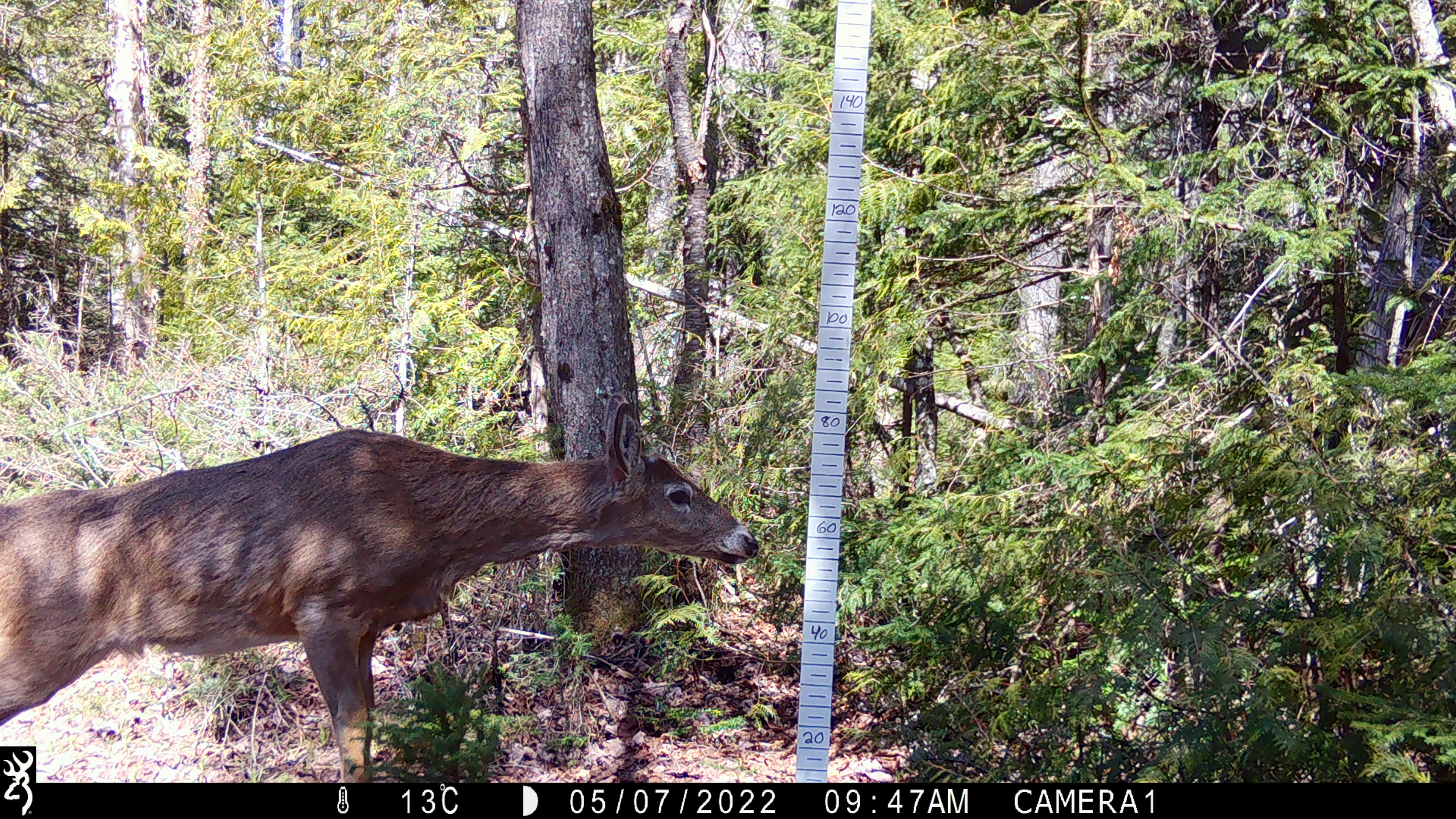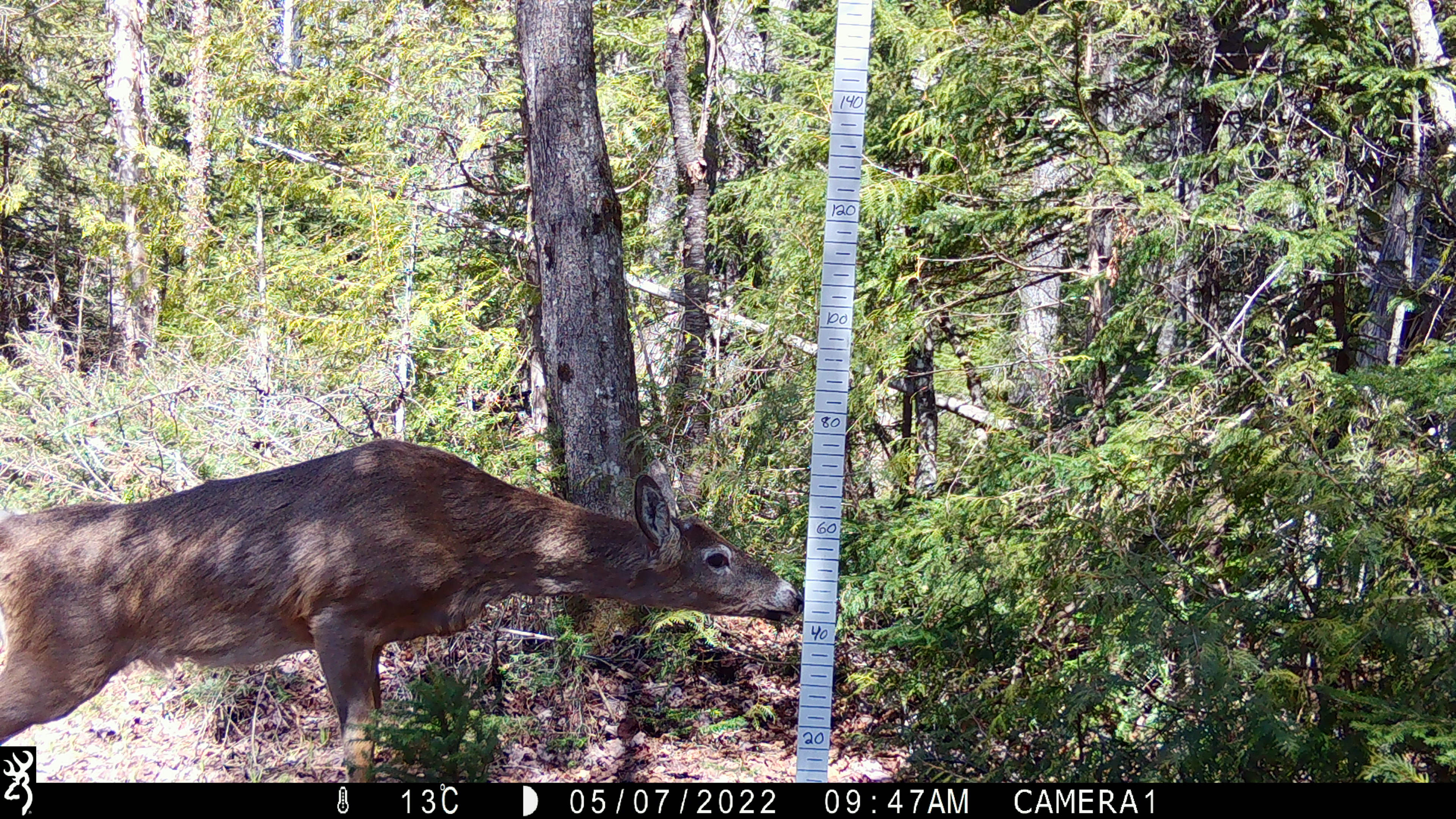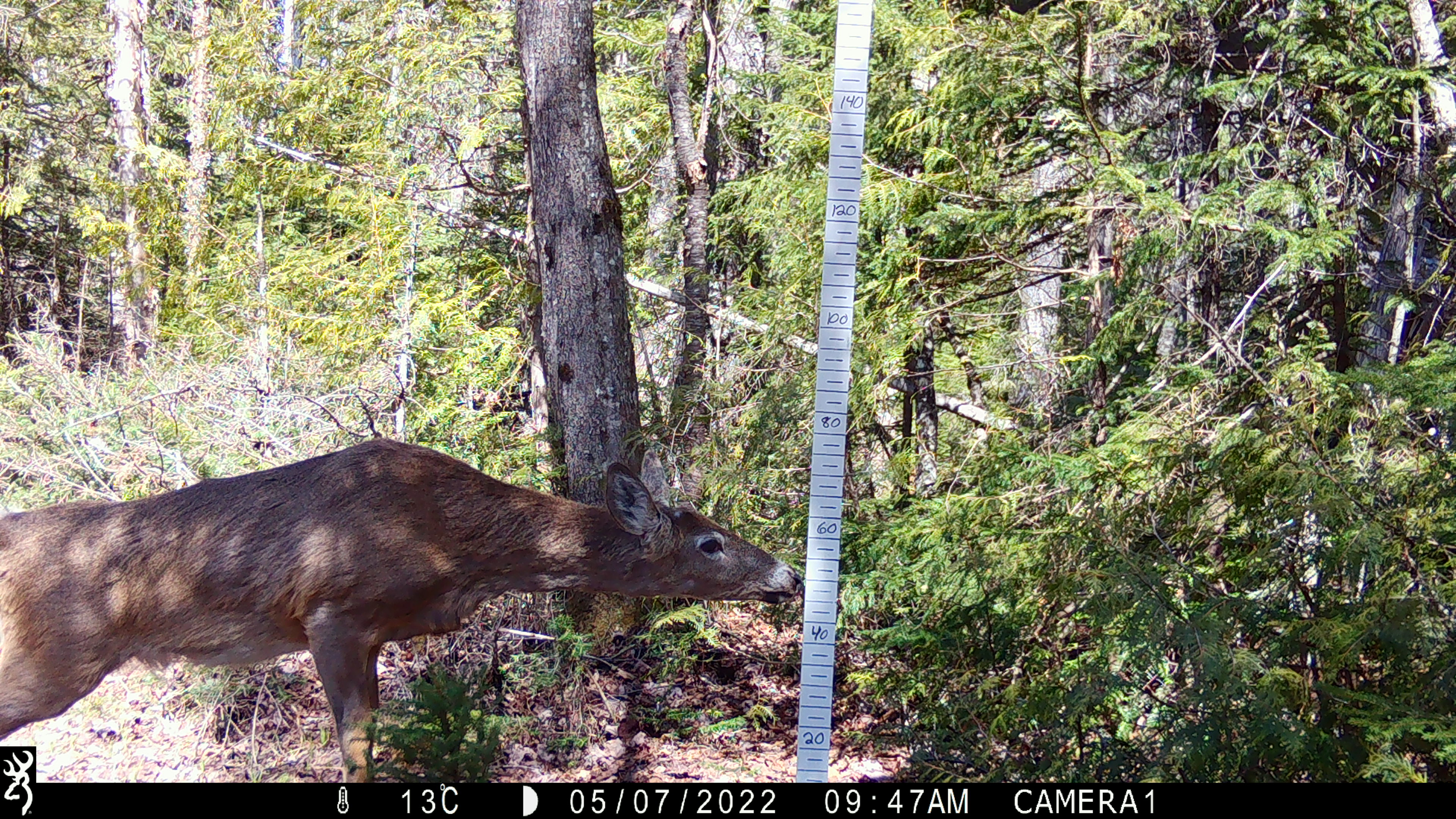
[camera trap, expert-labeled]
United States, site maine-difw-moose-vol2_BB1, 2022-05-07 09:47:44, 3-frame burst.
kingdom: Animalia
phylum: Chordata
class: Mammalia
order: Artiodactyla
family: Cervidae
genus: Odocoileus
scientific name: Odocoileus virginianus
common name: white-tailed deer